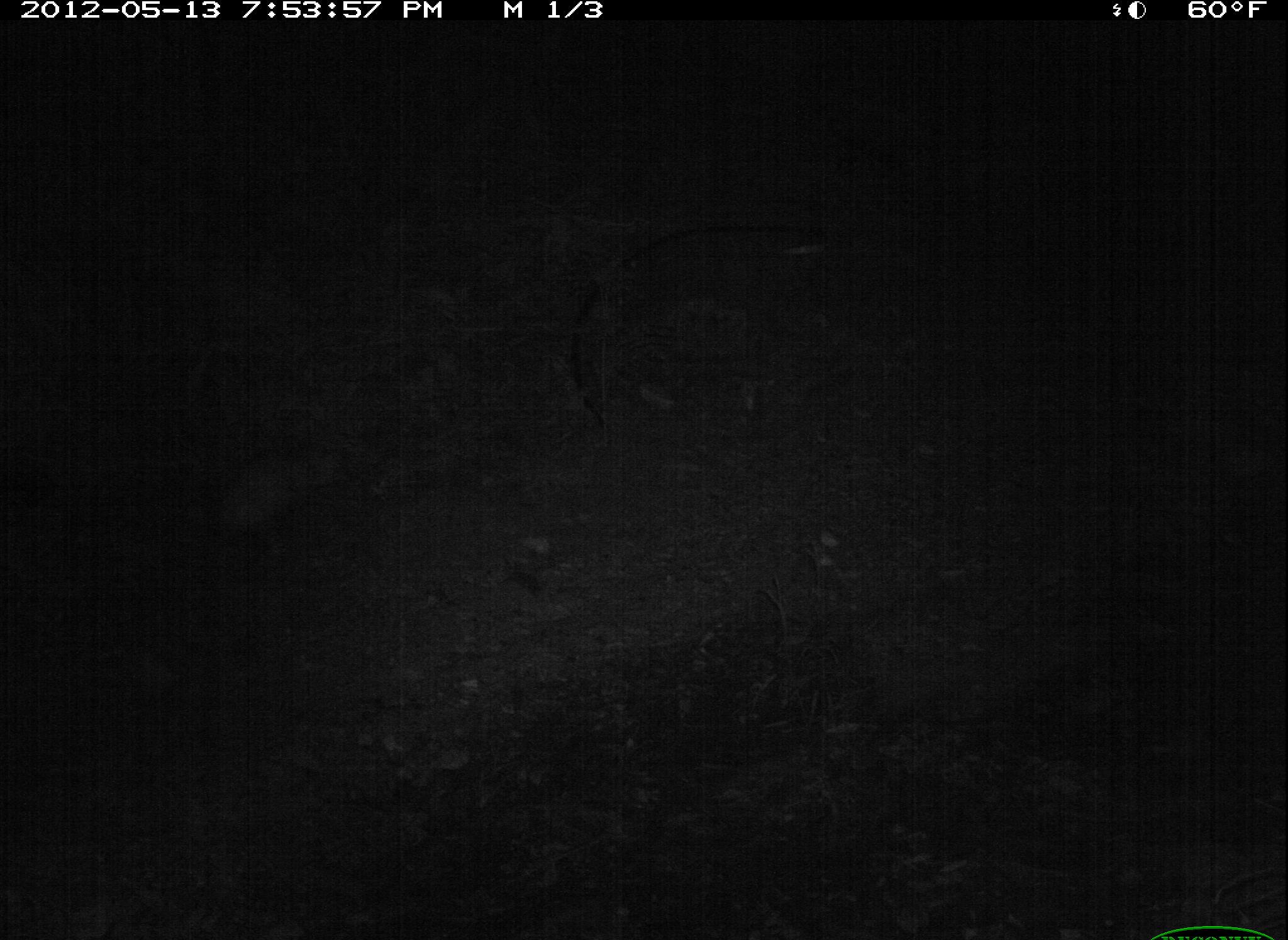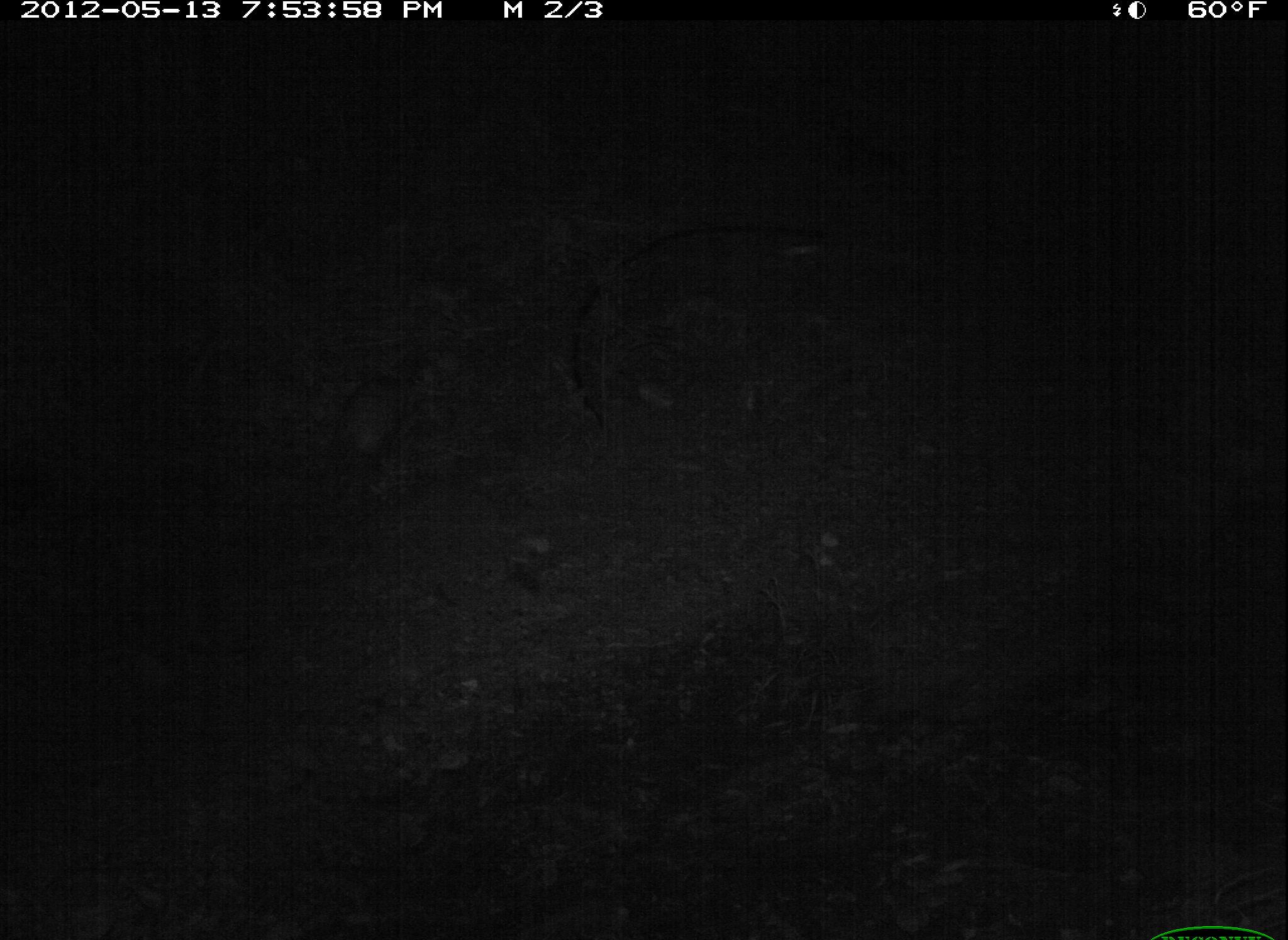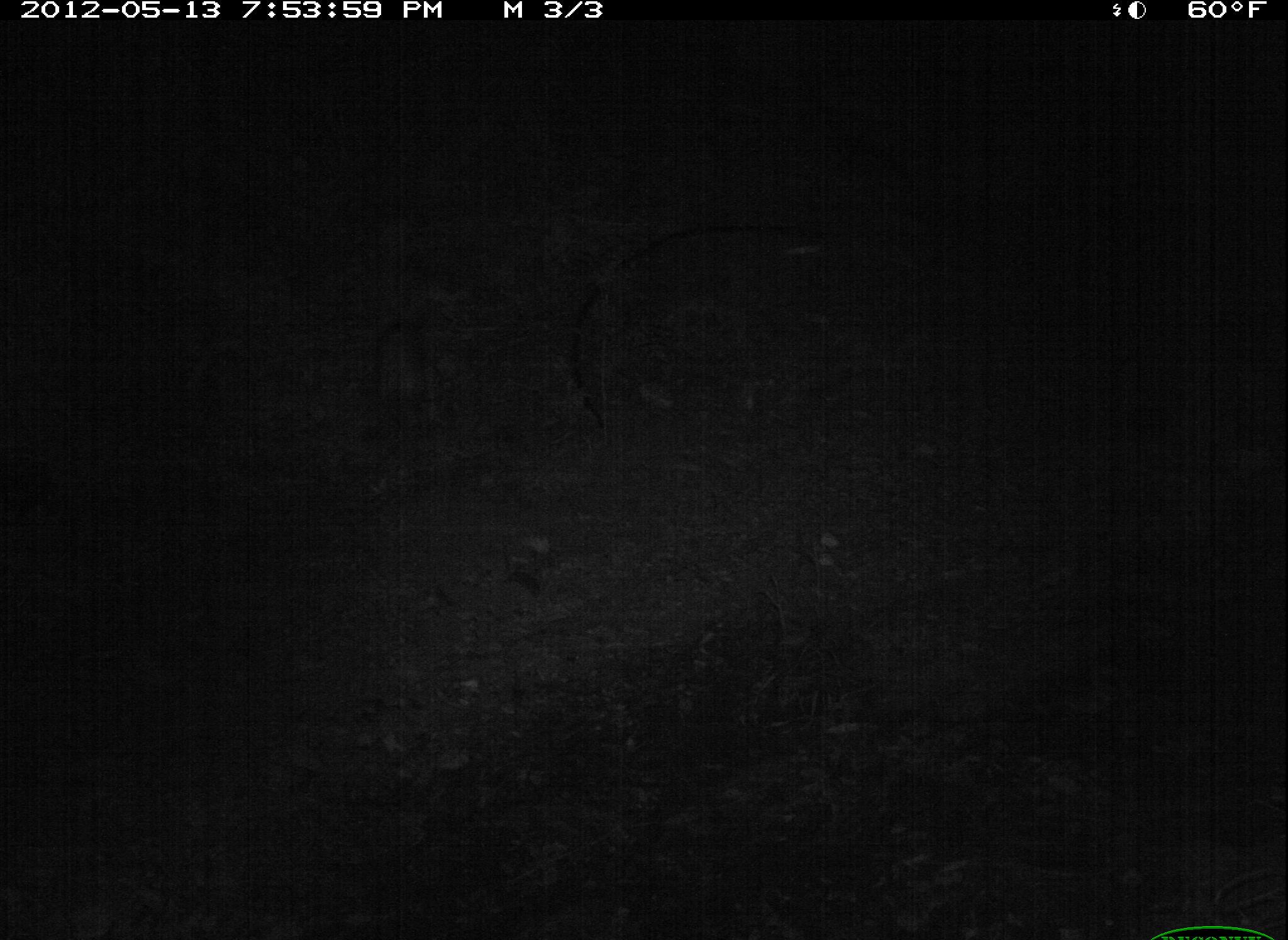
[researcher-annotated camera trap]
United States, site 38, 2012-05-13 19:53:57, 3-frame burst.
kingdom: Animalia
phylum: Chordata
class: Mammalia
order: Didelphimorphia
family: Didelphidae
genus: Didelphis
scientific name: Didelphis virginiana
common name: virginia opossum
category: opossum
Opossum (virginia opossum) (Didelphis virginiana).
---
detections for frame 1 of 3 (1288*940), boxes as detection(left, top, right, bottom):
opossum: detection(221, 427, 370, 544)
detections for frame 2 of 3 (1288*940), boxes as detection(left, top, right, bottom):
opossum: detection(325, 354, 430, 482)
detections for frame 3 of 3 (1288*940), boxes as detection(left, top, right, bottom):
opossum: detection(359, 307, 441, 438)